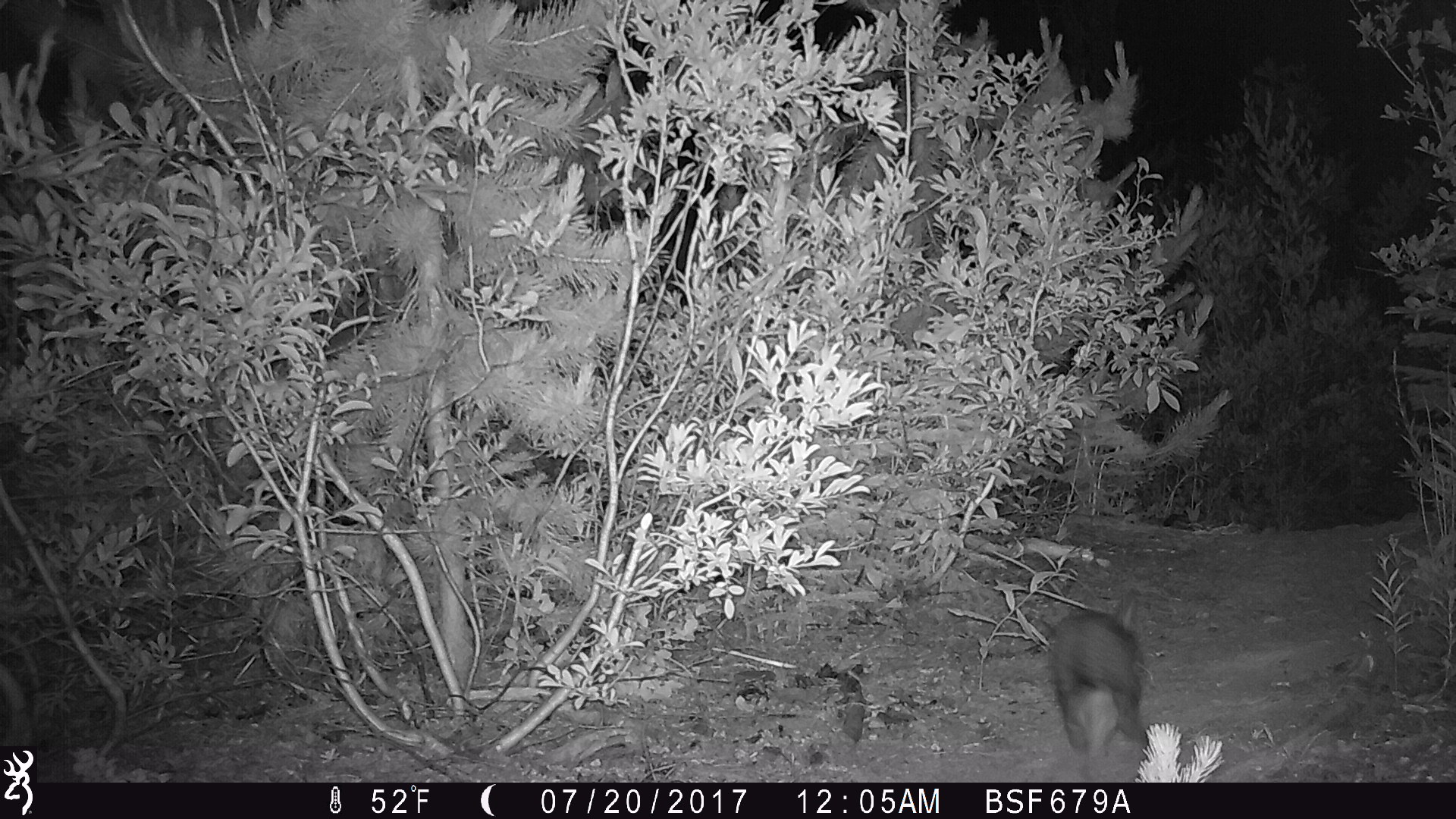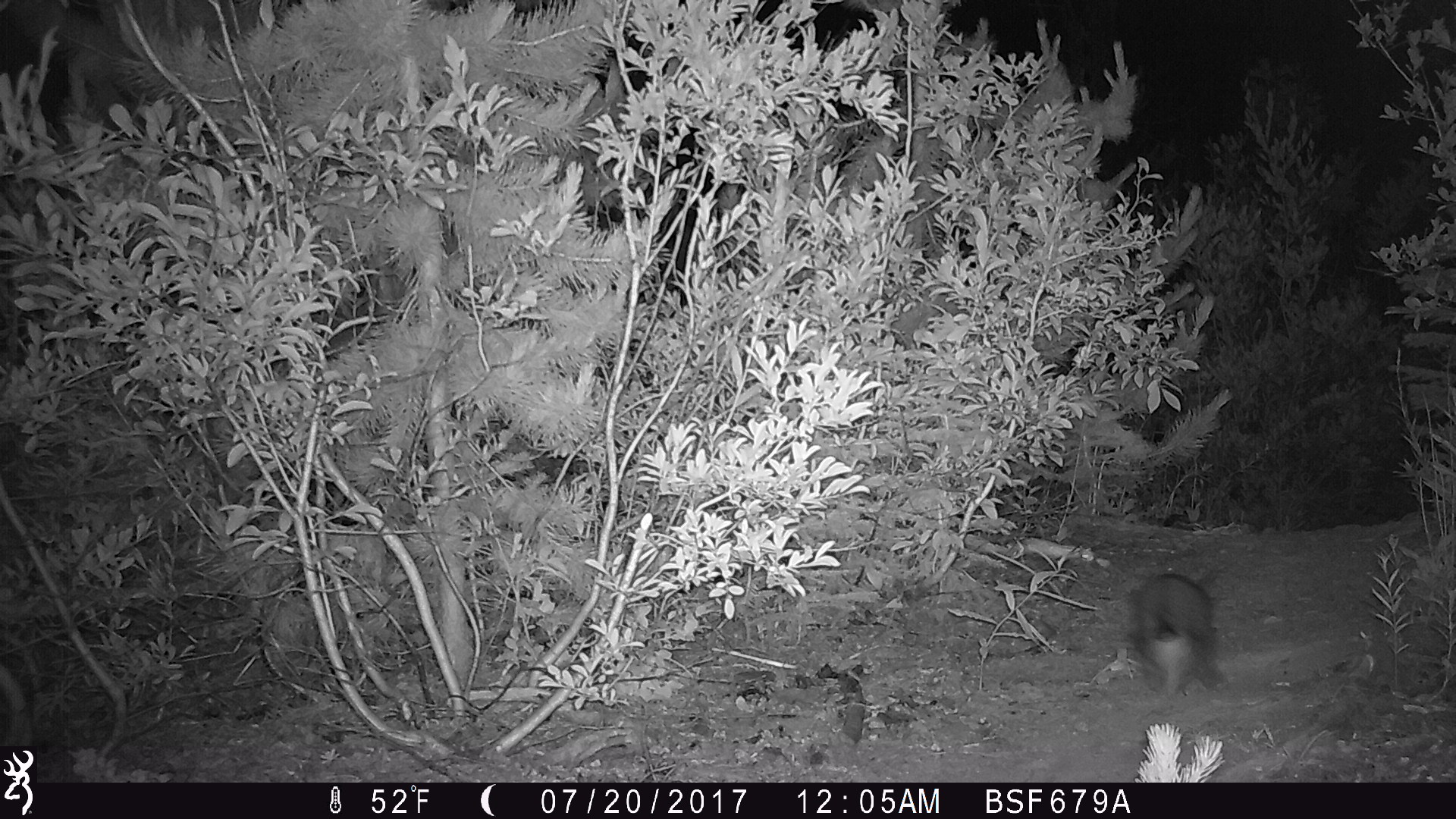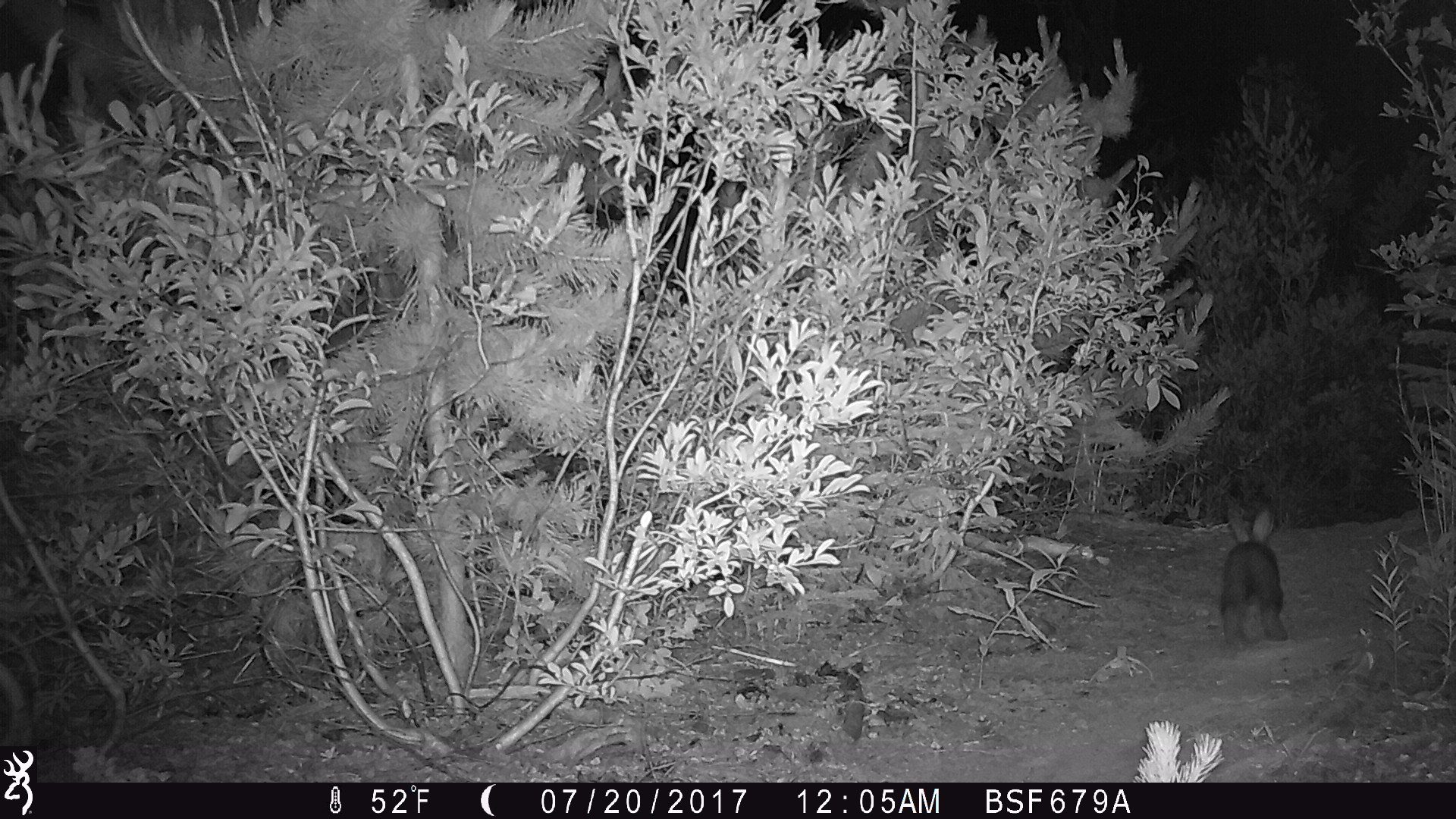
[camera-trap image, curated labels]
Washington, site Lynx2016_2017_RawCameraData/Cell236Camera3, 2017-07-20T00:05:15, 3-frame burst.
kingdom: Animalia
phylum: Chordata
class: Mammalia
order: Lagomorpha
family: Leporidae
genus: Lepus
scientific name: Lepus americanus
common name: snowshoe hare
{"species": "Lepus americanus (snowshoe hare)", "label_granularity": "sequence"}